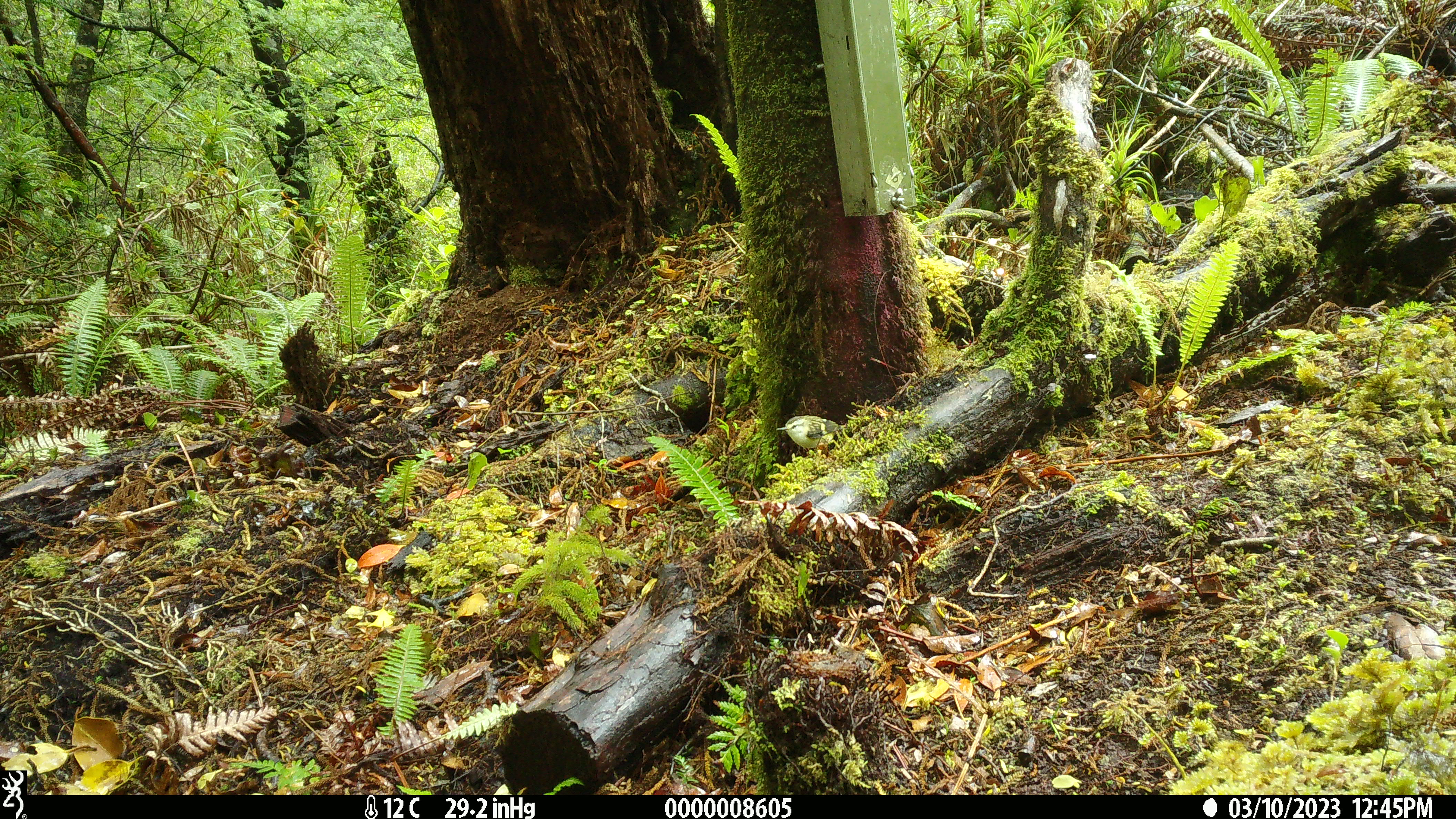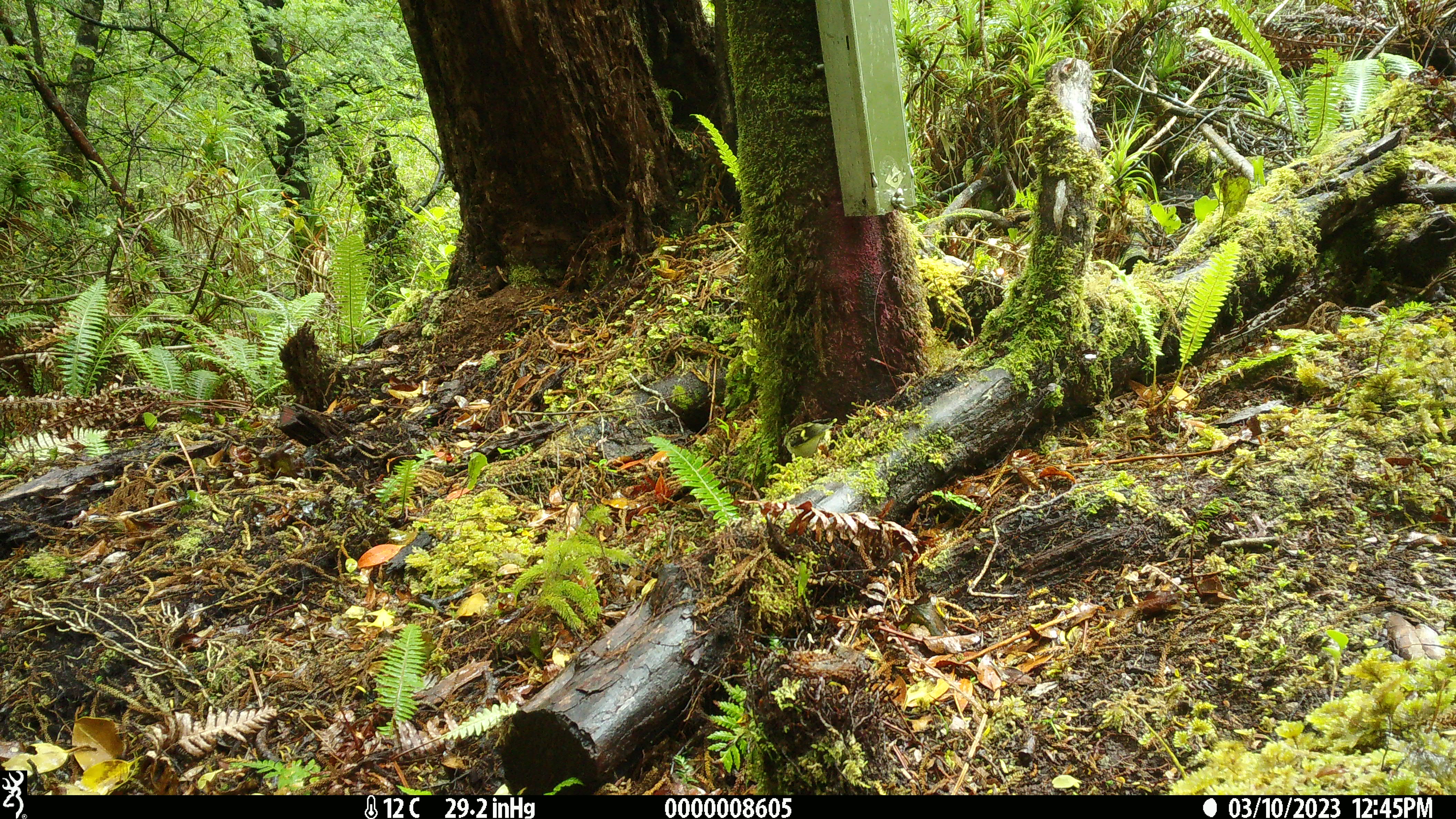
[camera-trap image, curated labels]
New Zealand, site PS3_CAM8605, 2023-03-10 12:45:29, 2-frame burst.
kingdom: Animalia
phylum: Chordata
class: Aves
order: Passeriformes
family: Acanthisittidae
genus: Acanthisitta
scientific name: Acanthisitta chloris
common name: rifleman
Rifleman (Acanthisitta chloris).